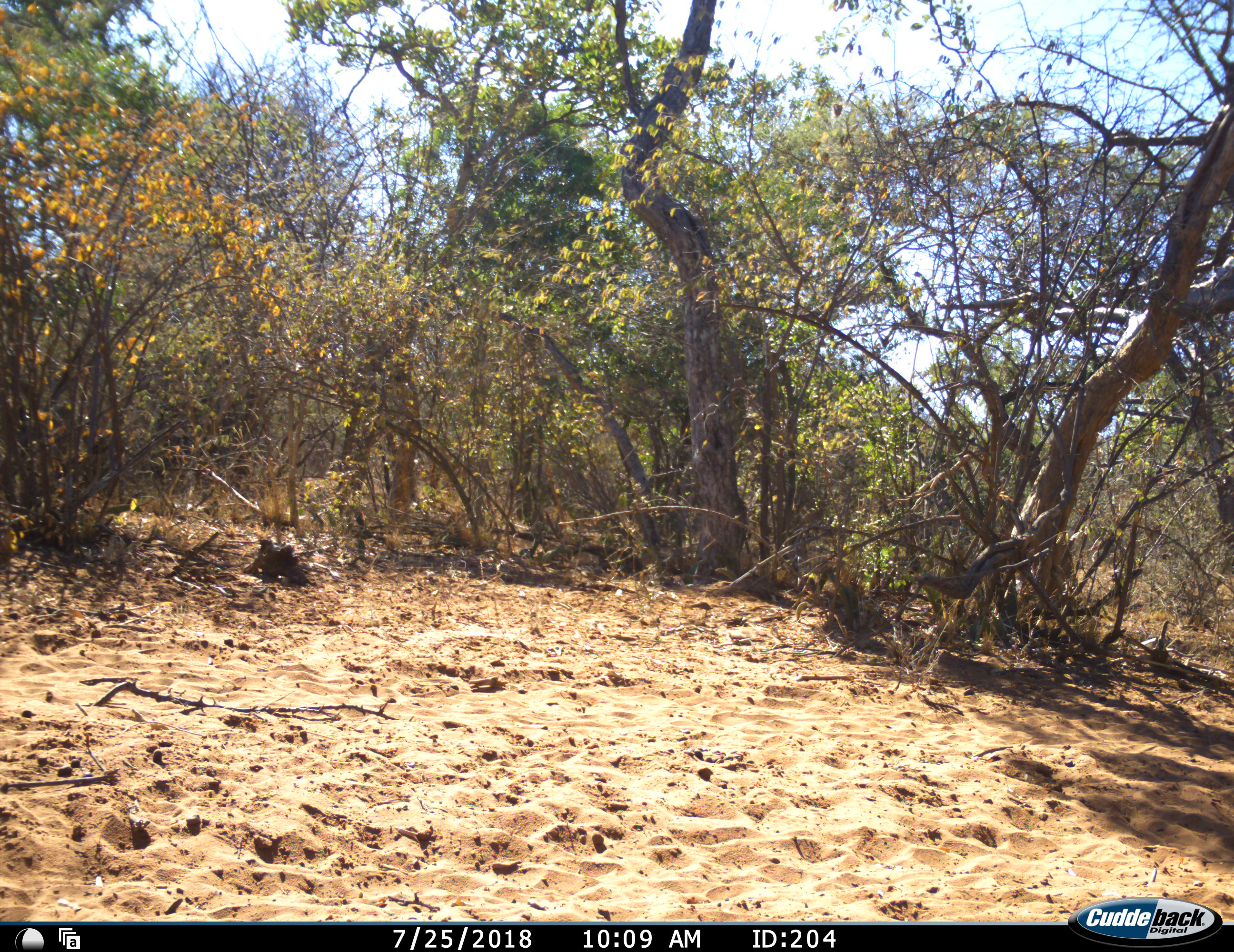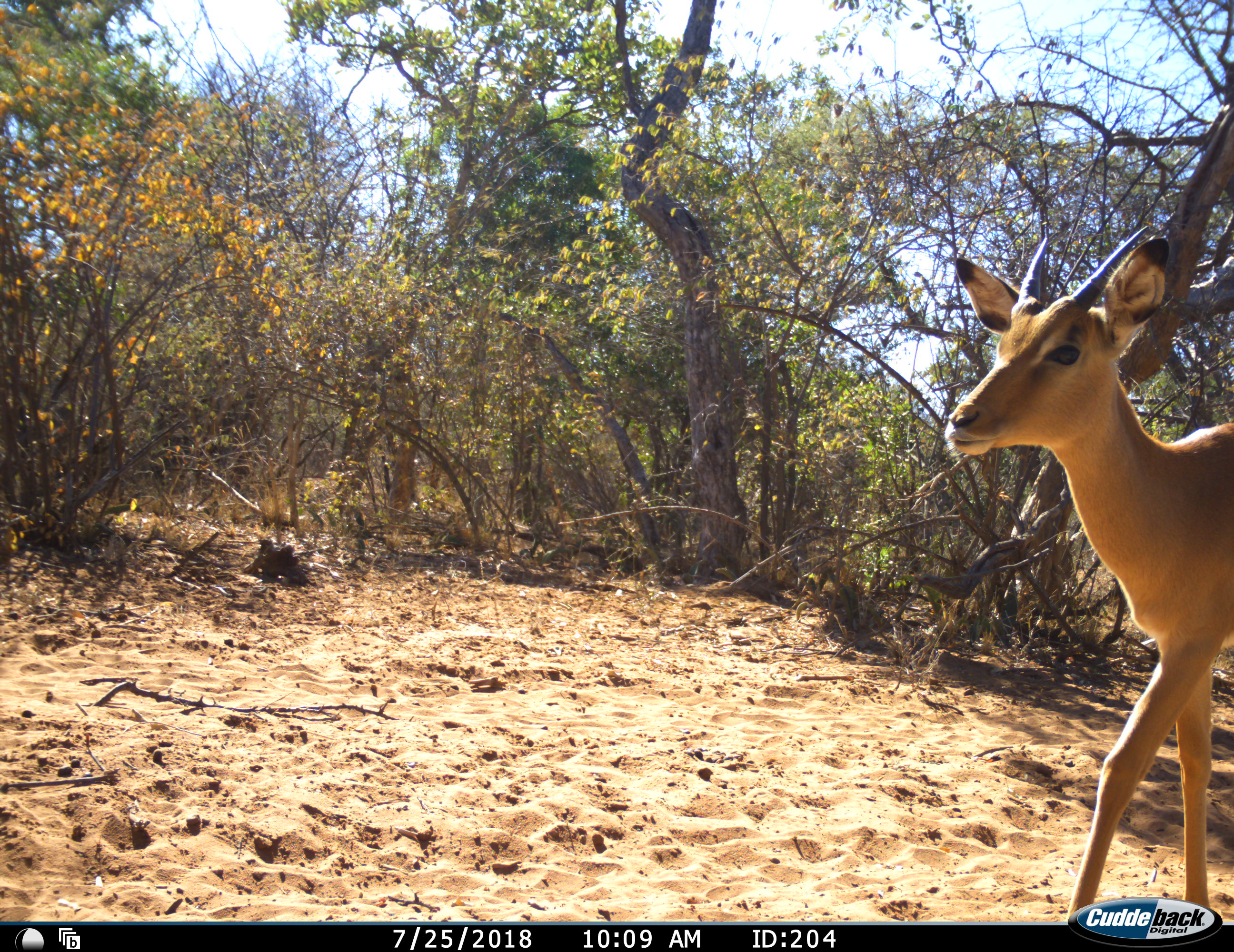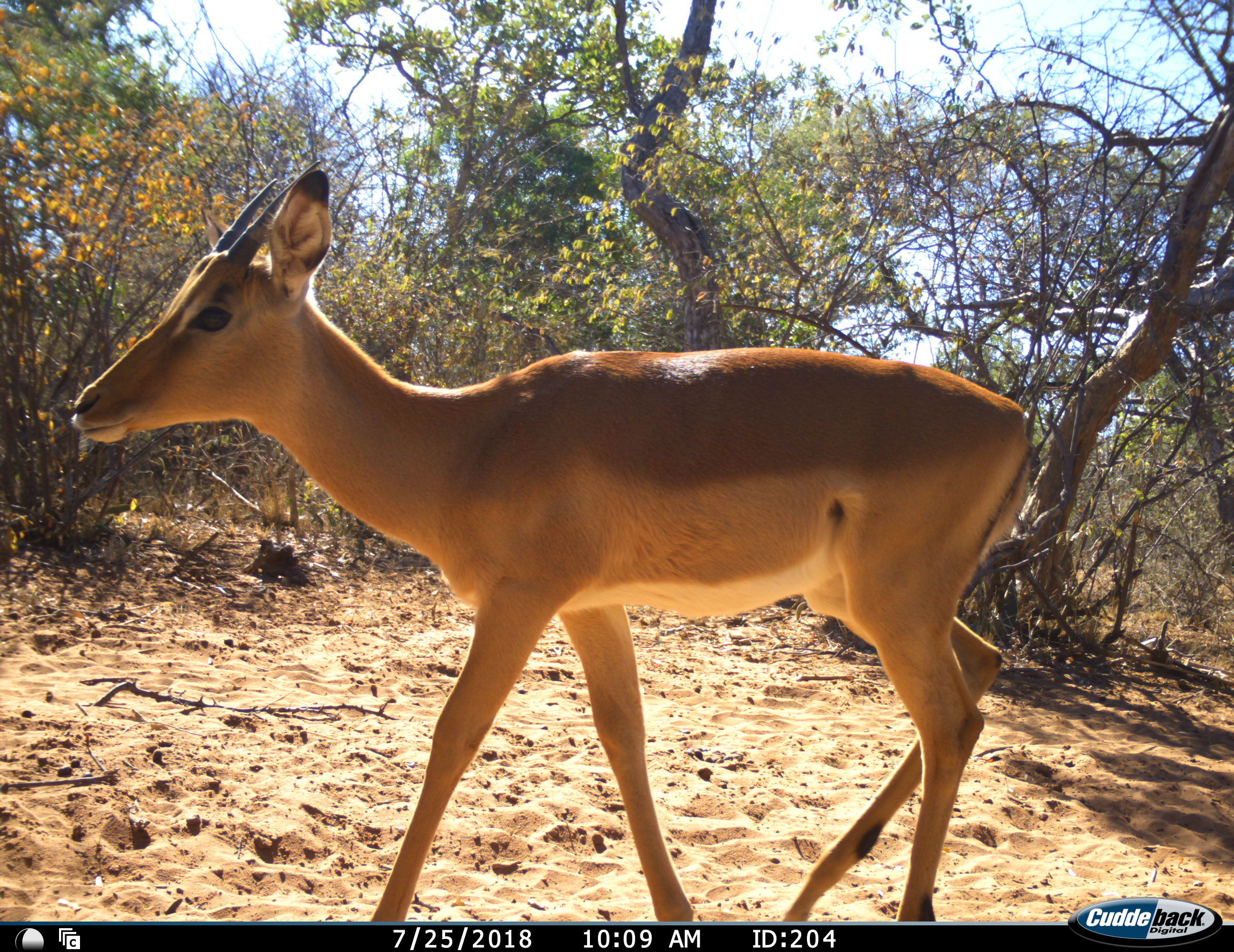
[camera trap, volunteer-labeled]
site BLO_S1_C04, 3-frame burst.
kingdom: Animalia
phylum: Chordata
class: Mammalia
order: Artiodactyla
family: Bovidae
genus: Aepyceros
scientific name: Aepyceros melampus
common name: impala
Impala (Aepyceros melampus), count 1. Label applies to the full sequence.